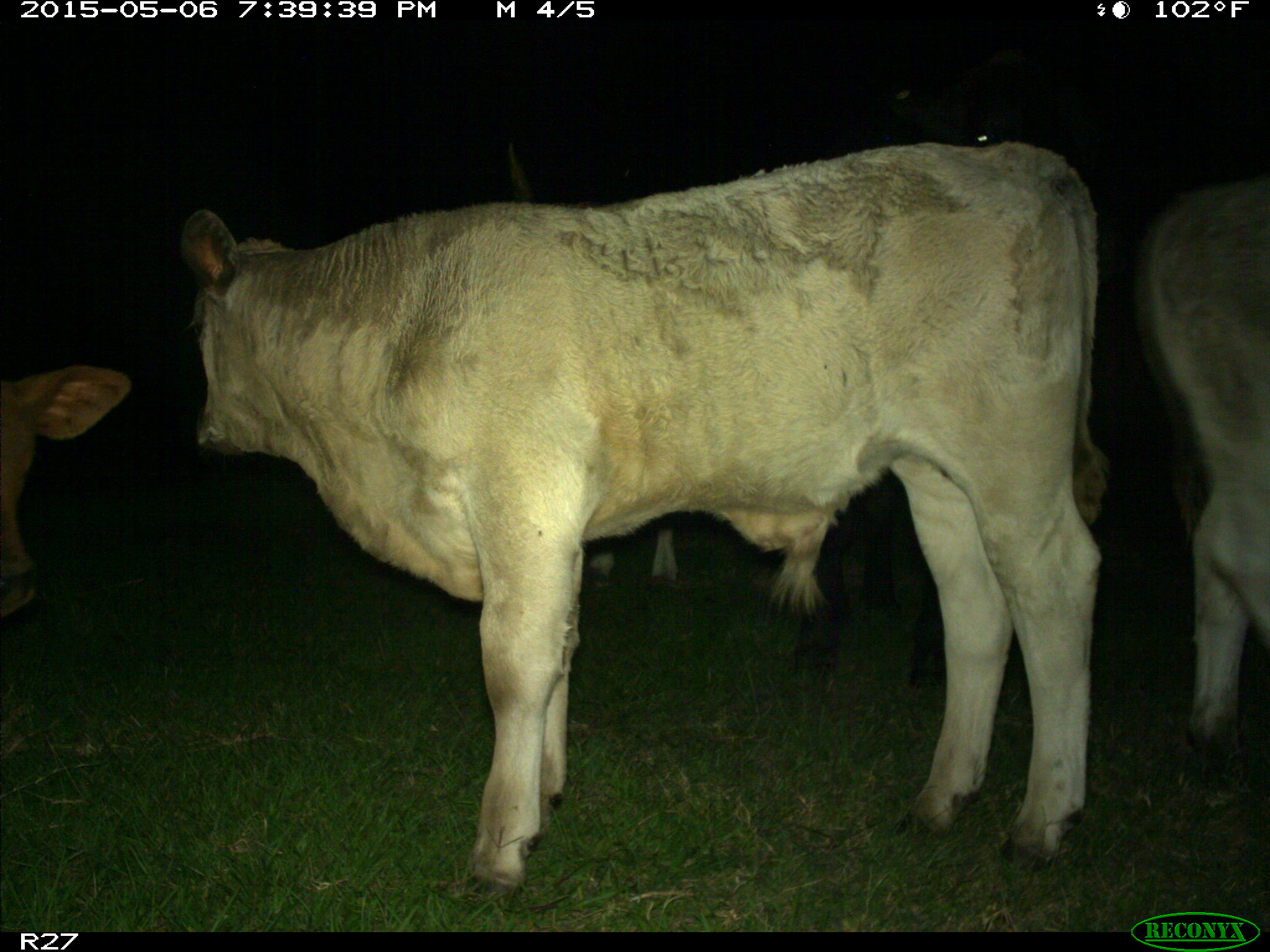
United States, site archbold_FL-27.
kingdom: Animalia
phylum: Chordata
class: Mammalia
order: Artiodactyla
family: Bovidae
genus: Bos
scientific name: Bos taurus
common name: domestic cow